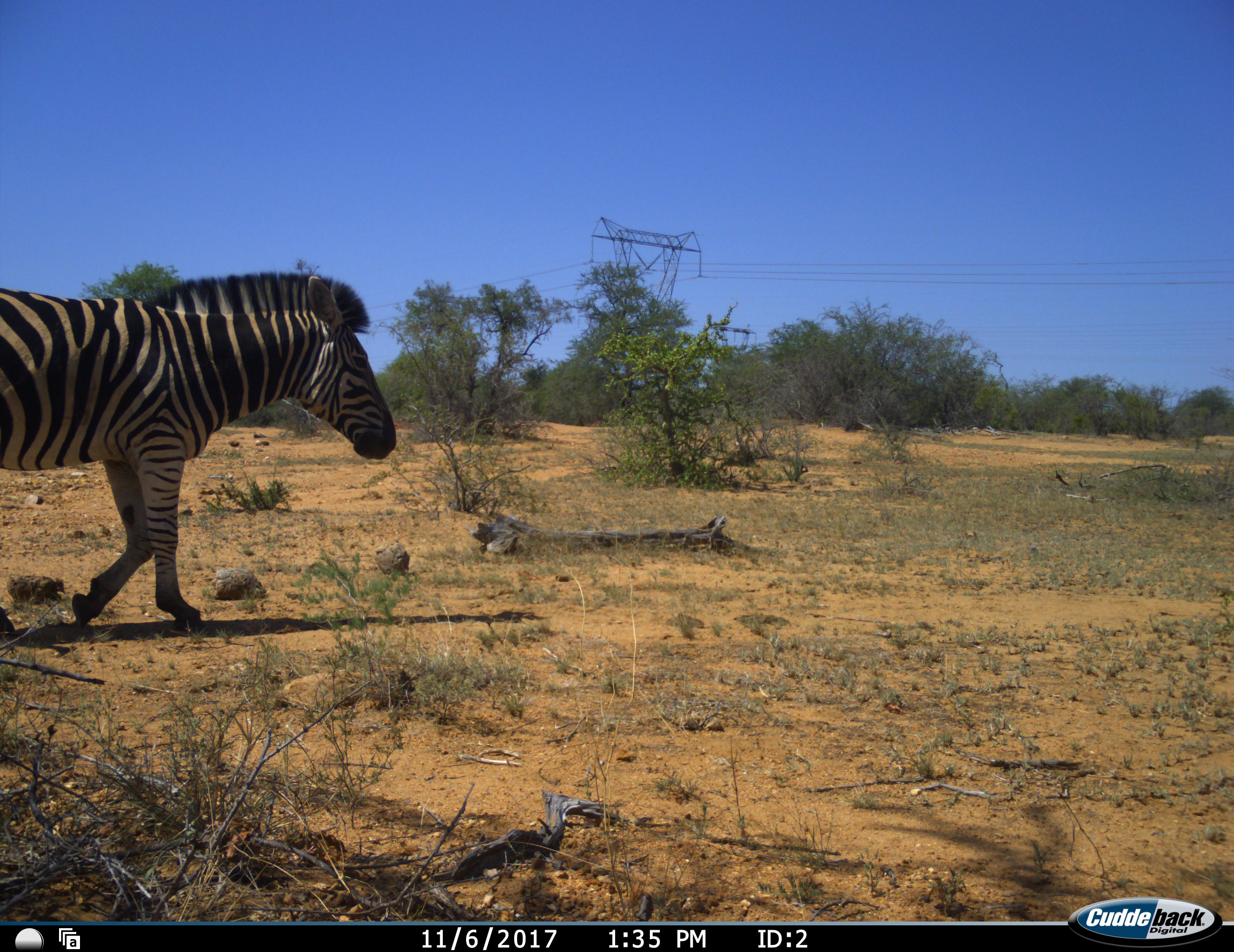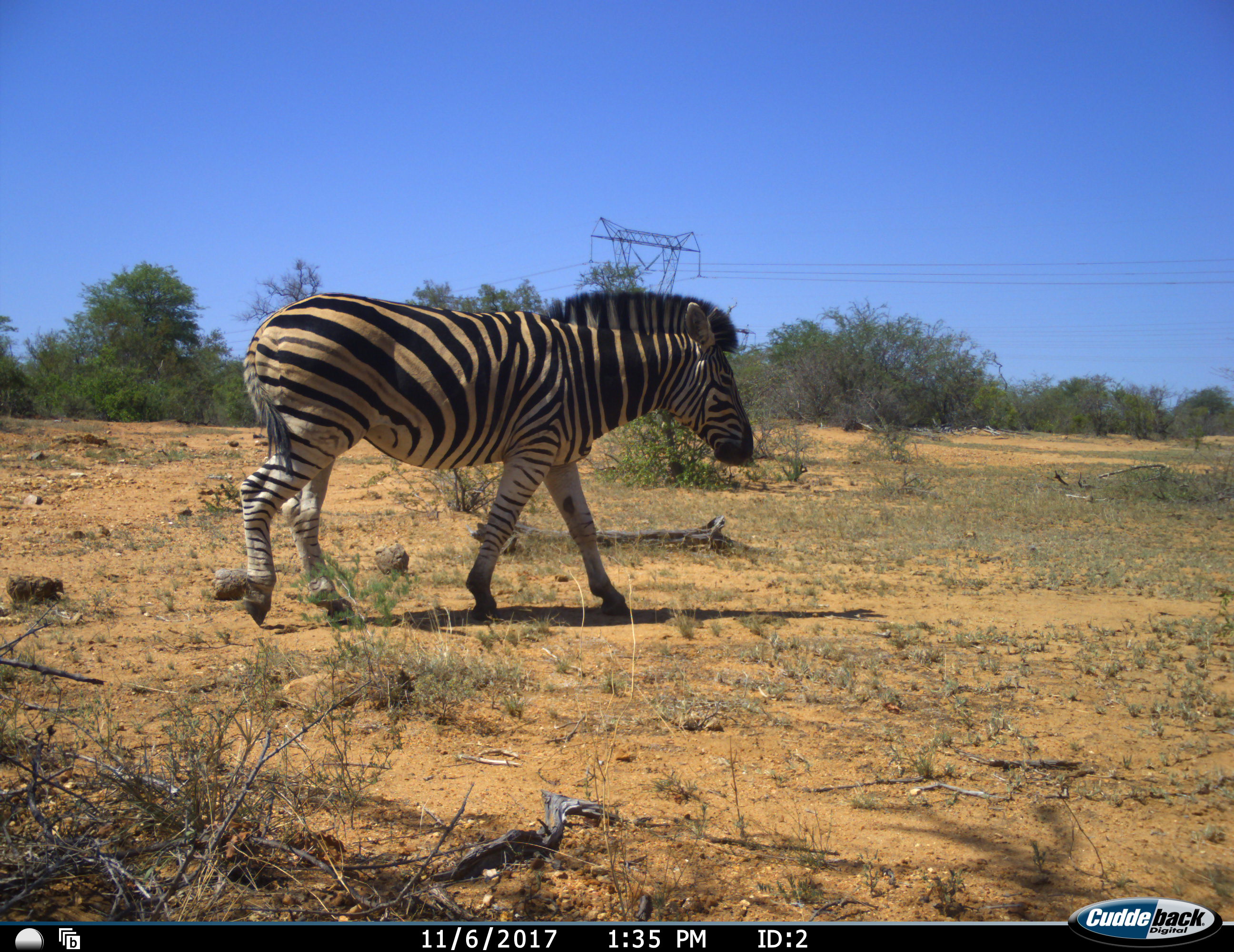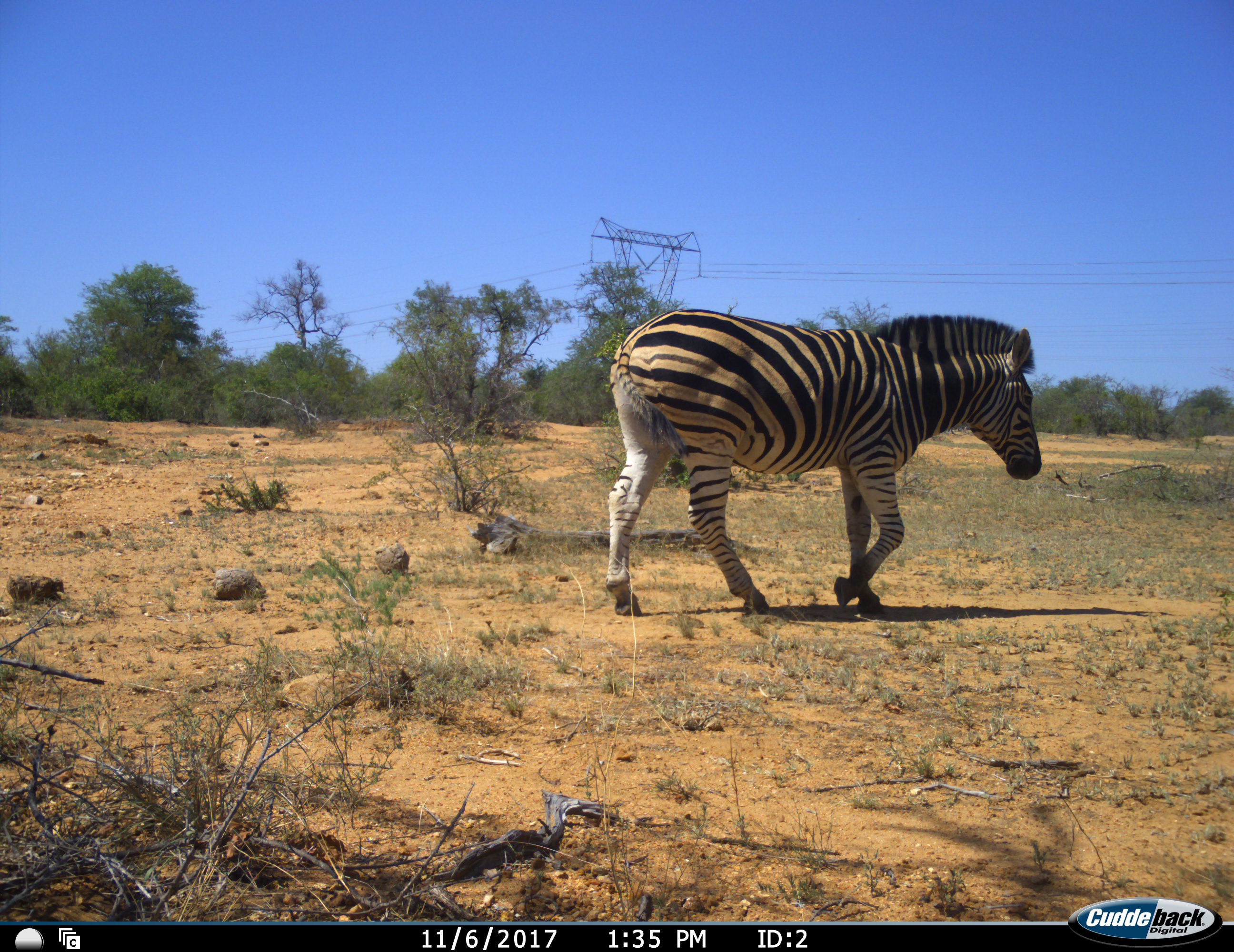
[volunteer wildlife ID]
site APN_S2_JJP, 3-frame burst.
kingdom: Animalia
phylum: Chordata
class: Mammalia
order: Perissodactyla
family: Equidae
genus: Equus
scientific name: Equus quagga burchellii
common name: burchell's zebra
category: zebraburchells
Zebraburchells (burchell's zebra) (Equus quagga burchellii), count 1. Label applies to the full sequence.